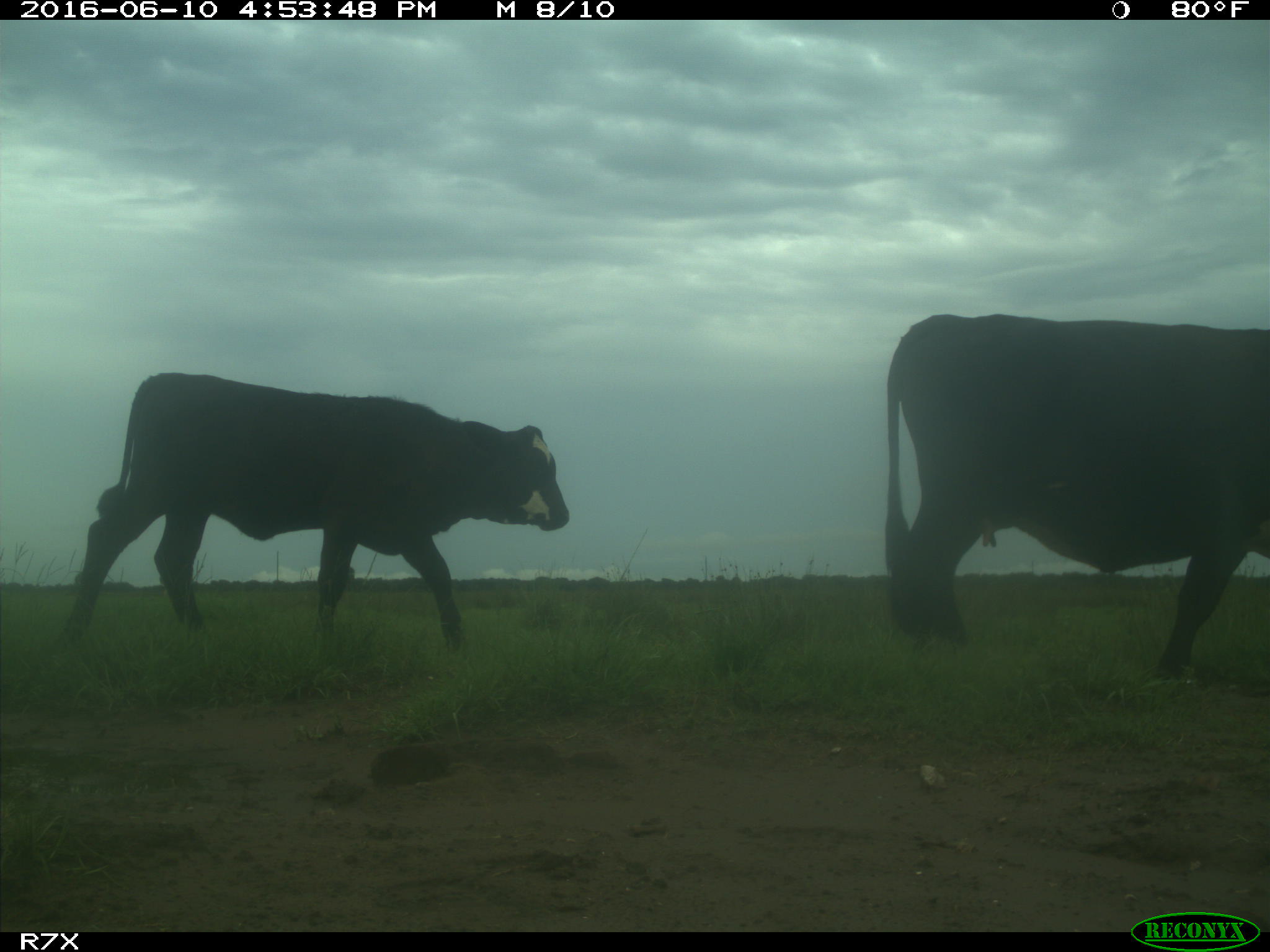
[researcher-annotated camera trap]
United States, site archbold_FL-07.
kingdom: Animalia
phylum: Chordata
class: Mammalia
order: Artiodactyla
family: Bovidae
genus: Bos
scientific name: Bos taurus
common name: domestic cow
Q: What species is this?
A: Bos taurus (domestic cow).